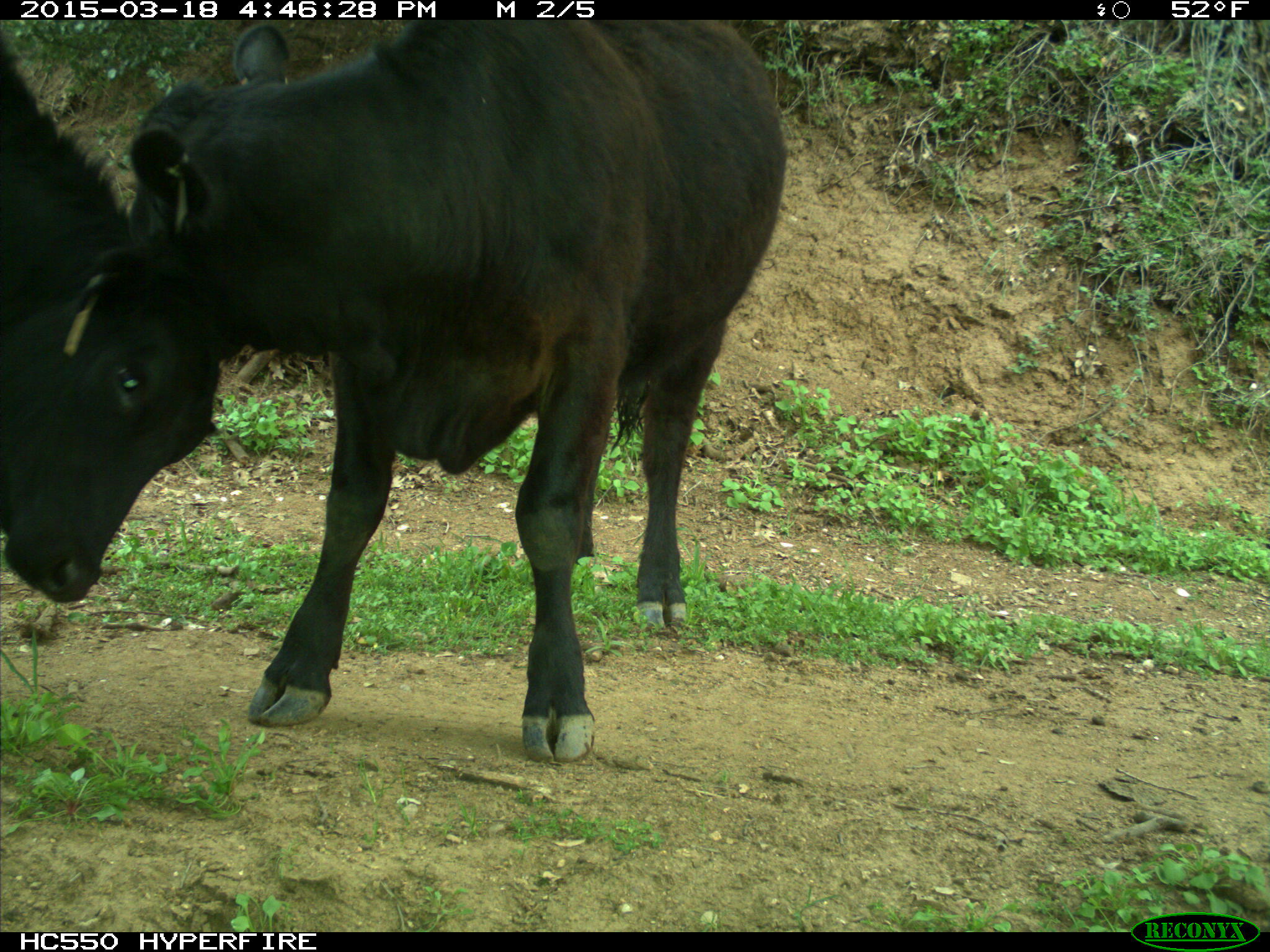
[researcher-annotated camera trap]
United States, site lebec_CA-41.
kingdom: Animalia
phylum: Chordata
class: Mammalia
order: Artiodactyla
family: Bovidae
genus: Bos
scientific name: Bos taurus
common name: domestic cow